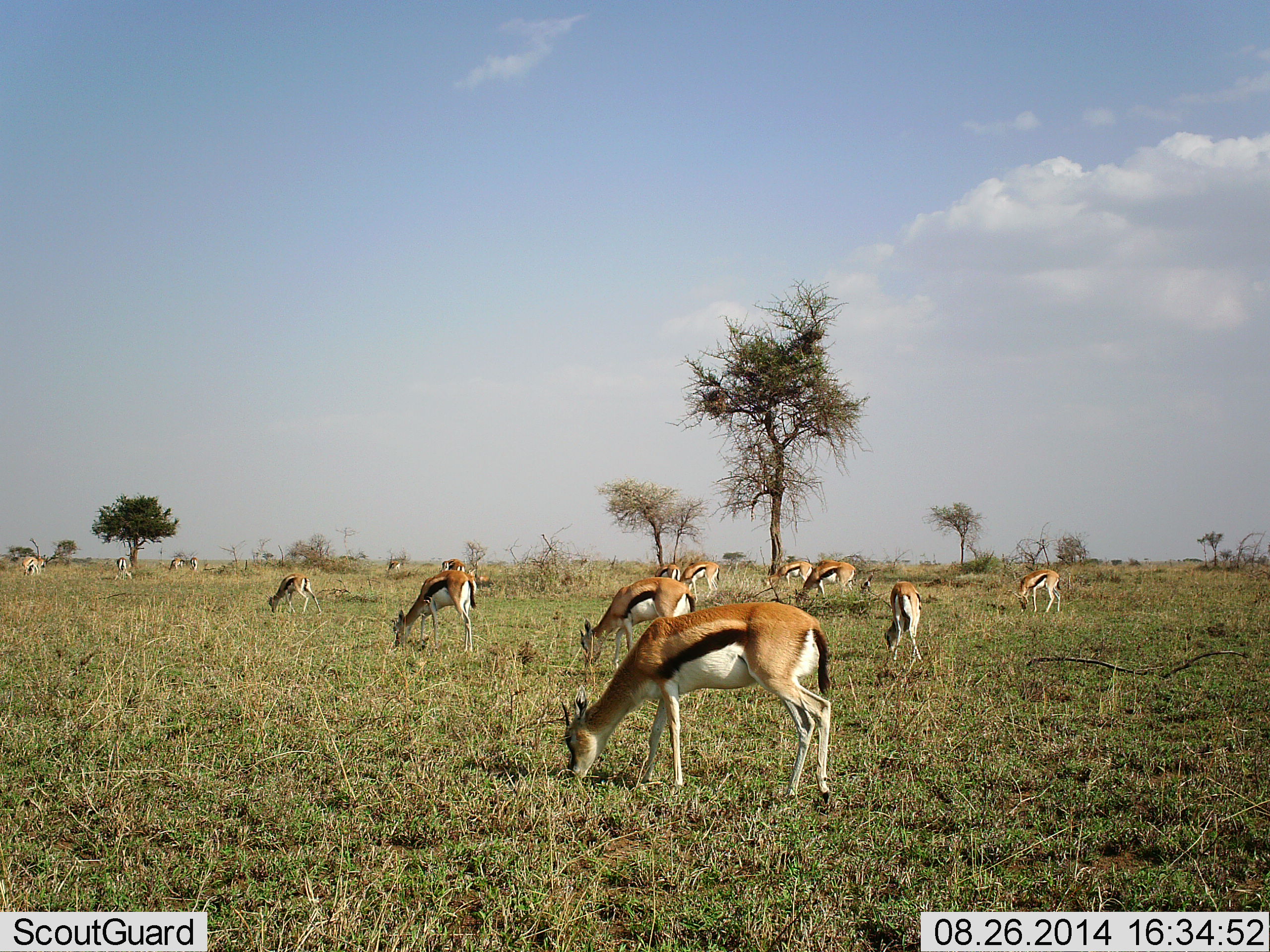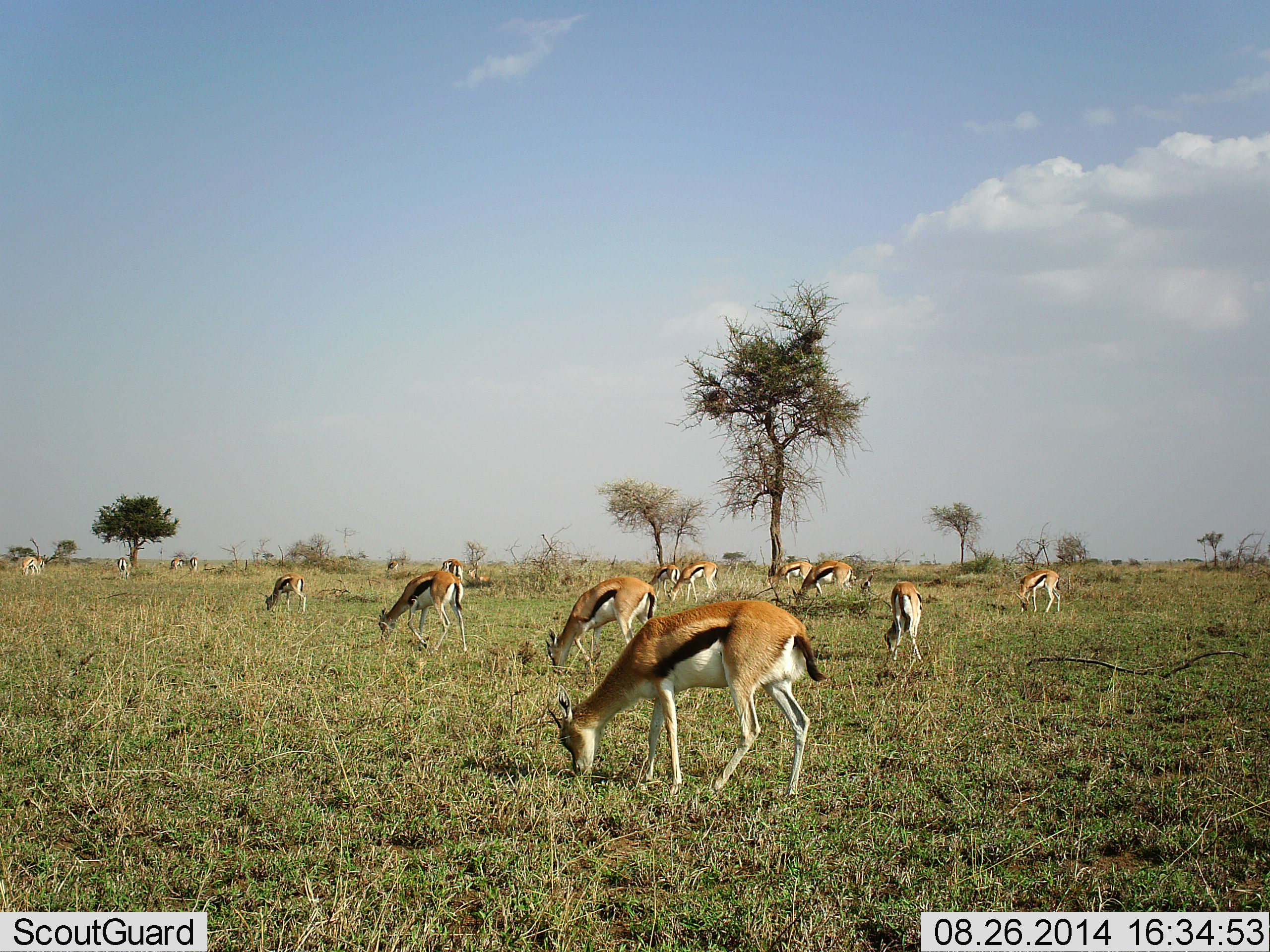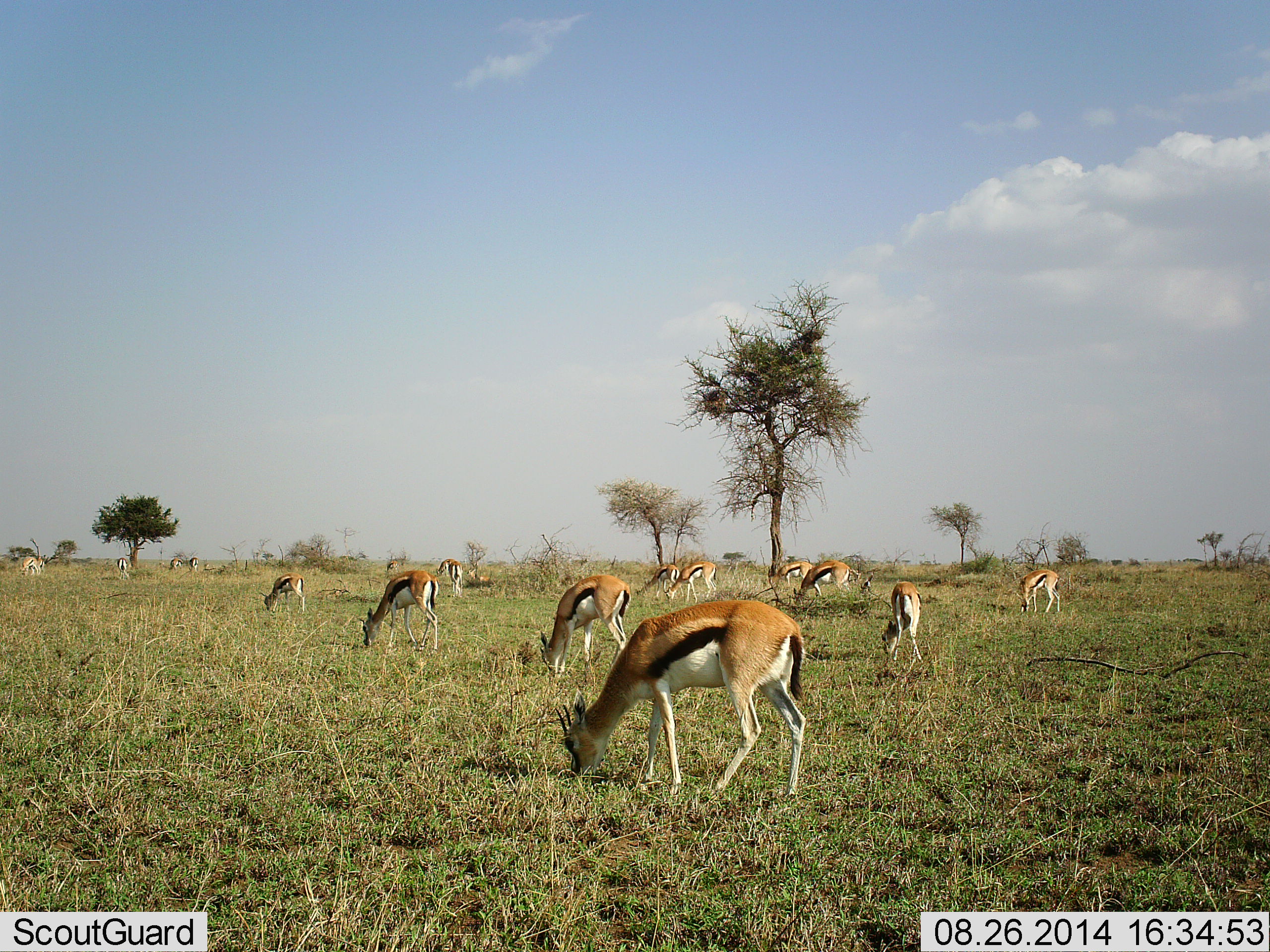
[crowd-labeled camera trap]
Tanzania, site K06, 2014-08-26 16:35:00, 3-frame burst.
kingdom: Animalia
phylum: Chordata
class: Mammalia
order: Artiodactyla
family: Bovidae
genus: Eudorcas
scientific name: Eudorcas thomsonii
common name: thomson's gazelle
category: gazellethomsons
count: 11-50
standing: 10%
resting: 0%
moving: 20%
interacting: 0%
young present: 0%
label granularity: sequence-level